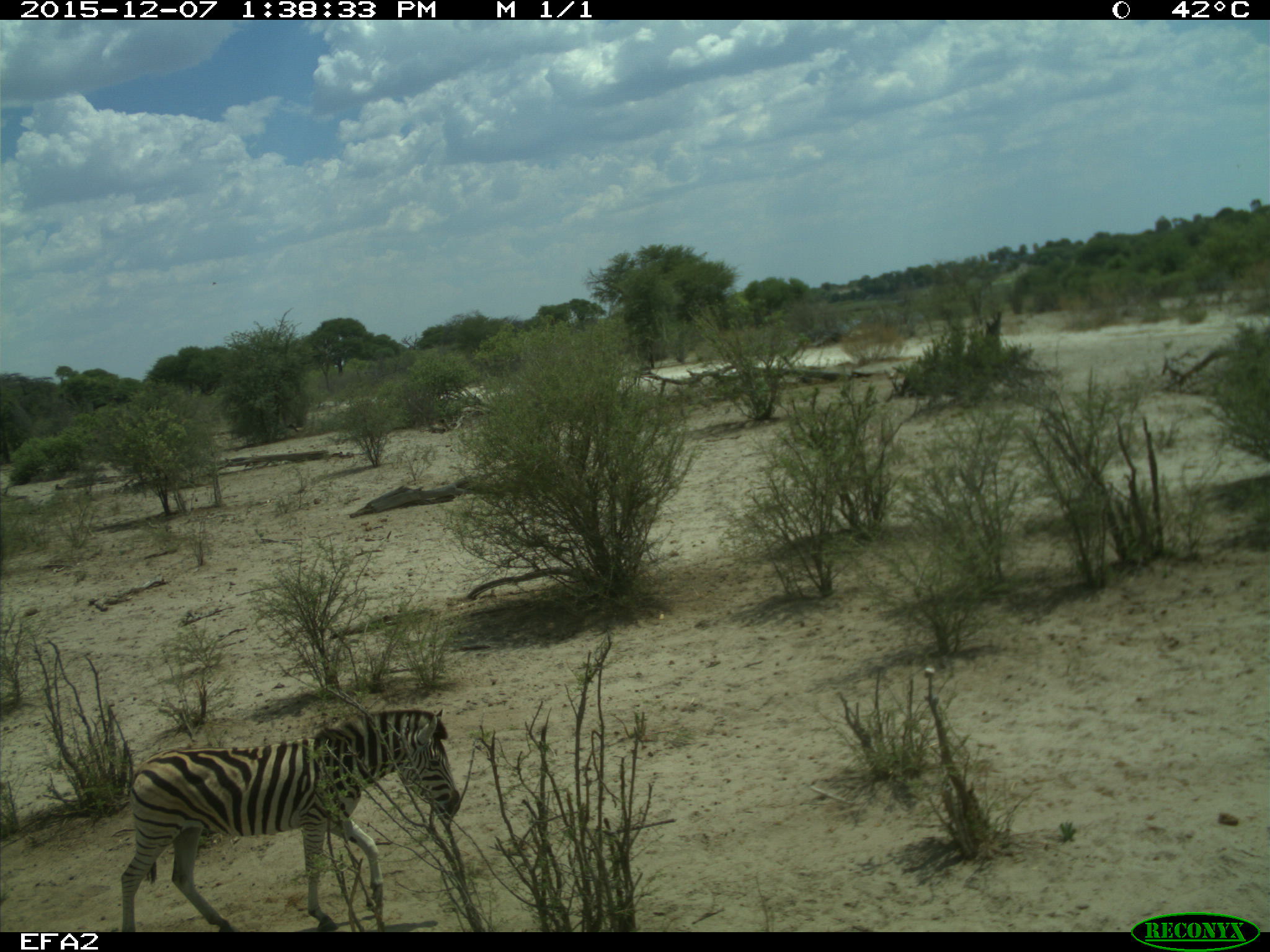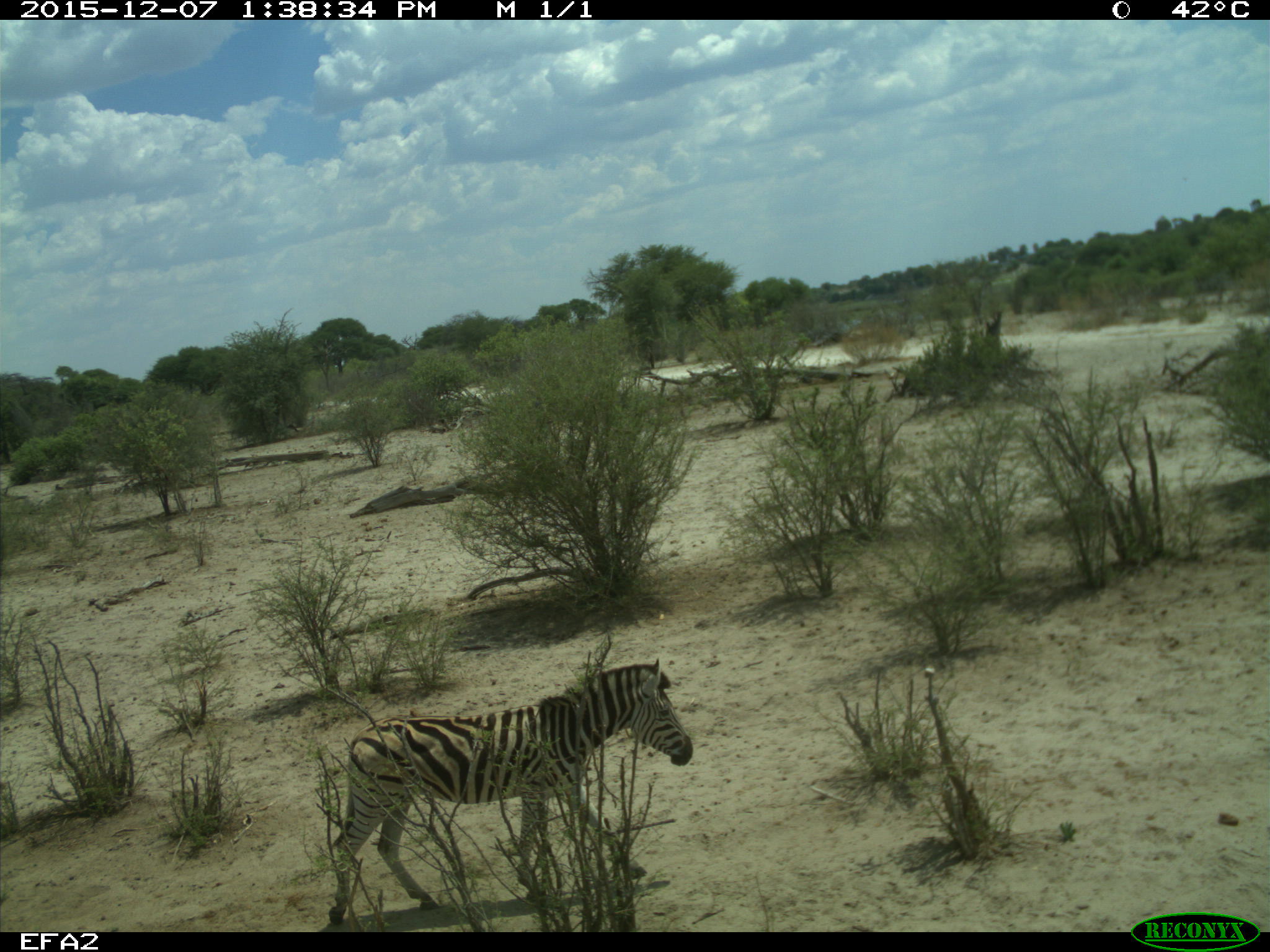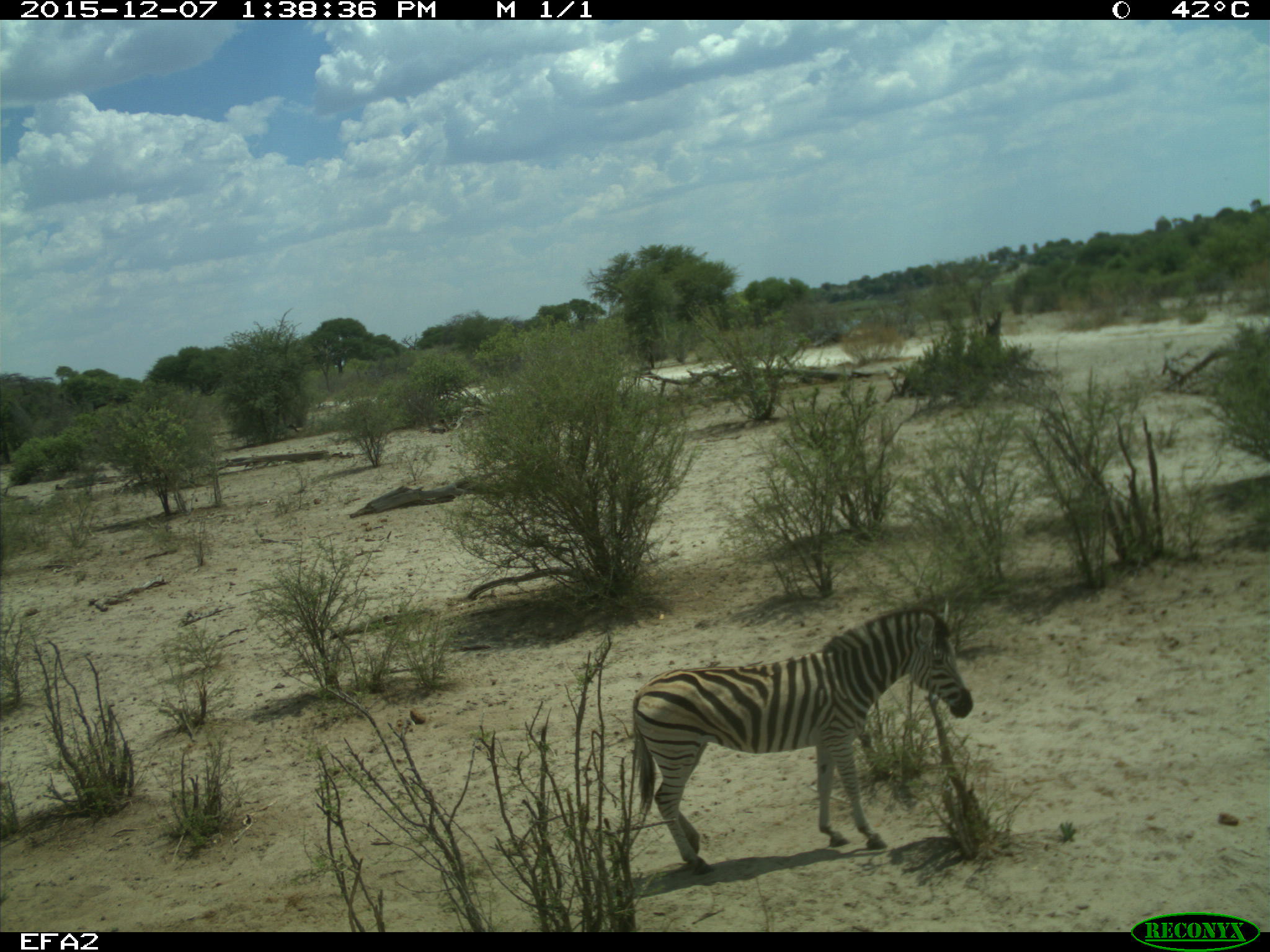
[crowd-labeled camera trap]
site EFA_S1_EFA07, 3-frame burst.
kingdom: Animalia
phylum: Chordata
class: Mammalia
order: Perissodactyla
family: Equidae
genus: Equus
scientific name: Equus quagga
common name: plains zebra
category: zebraplains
Zebraplains (plains zebra) (Equus quagga), count 1. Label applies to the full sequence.